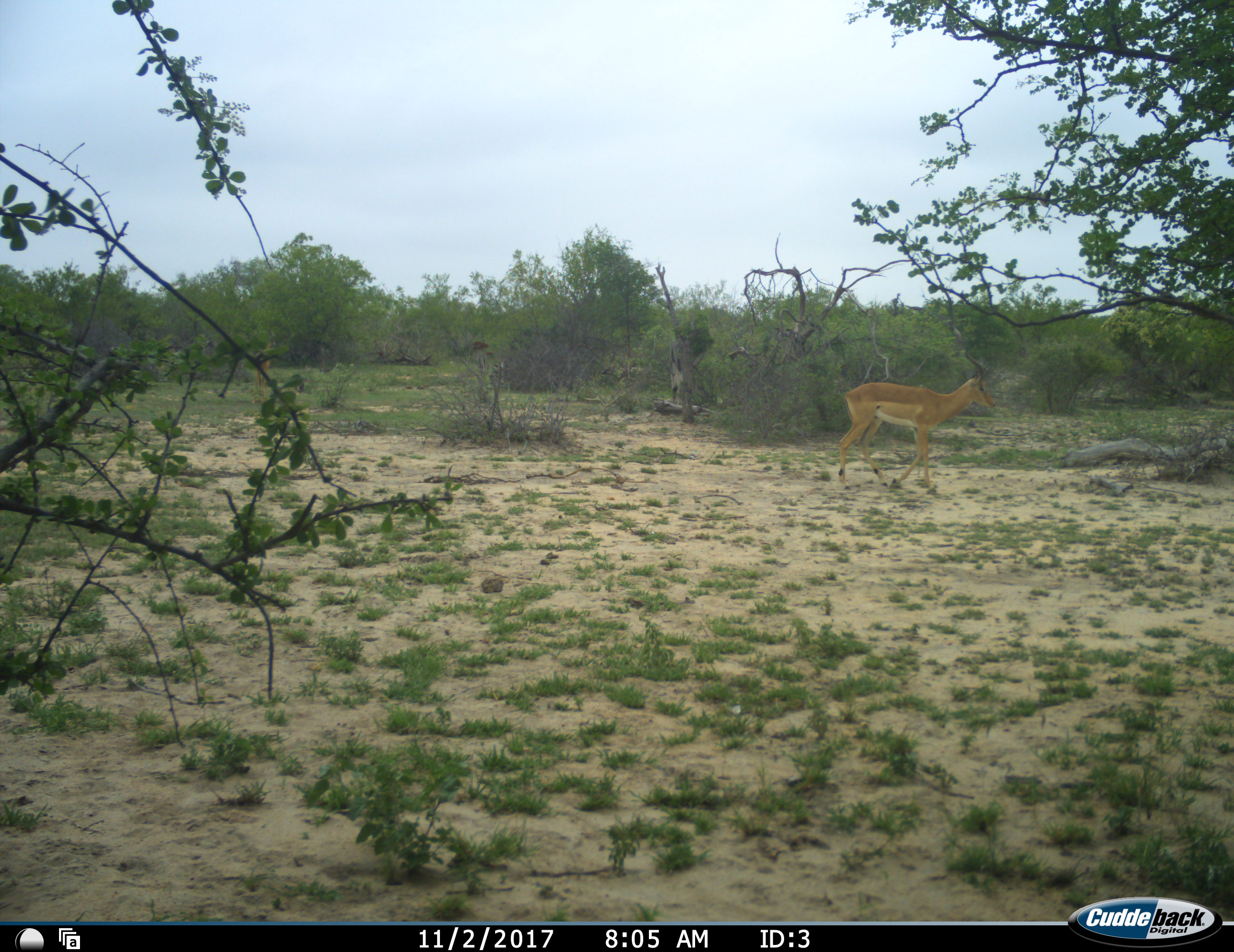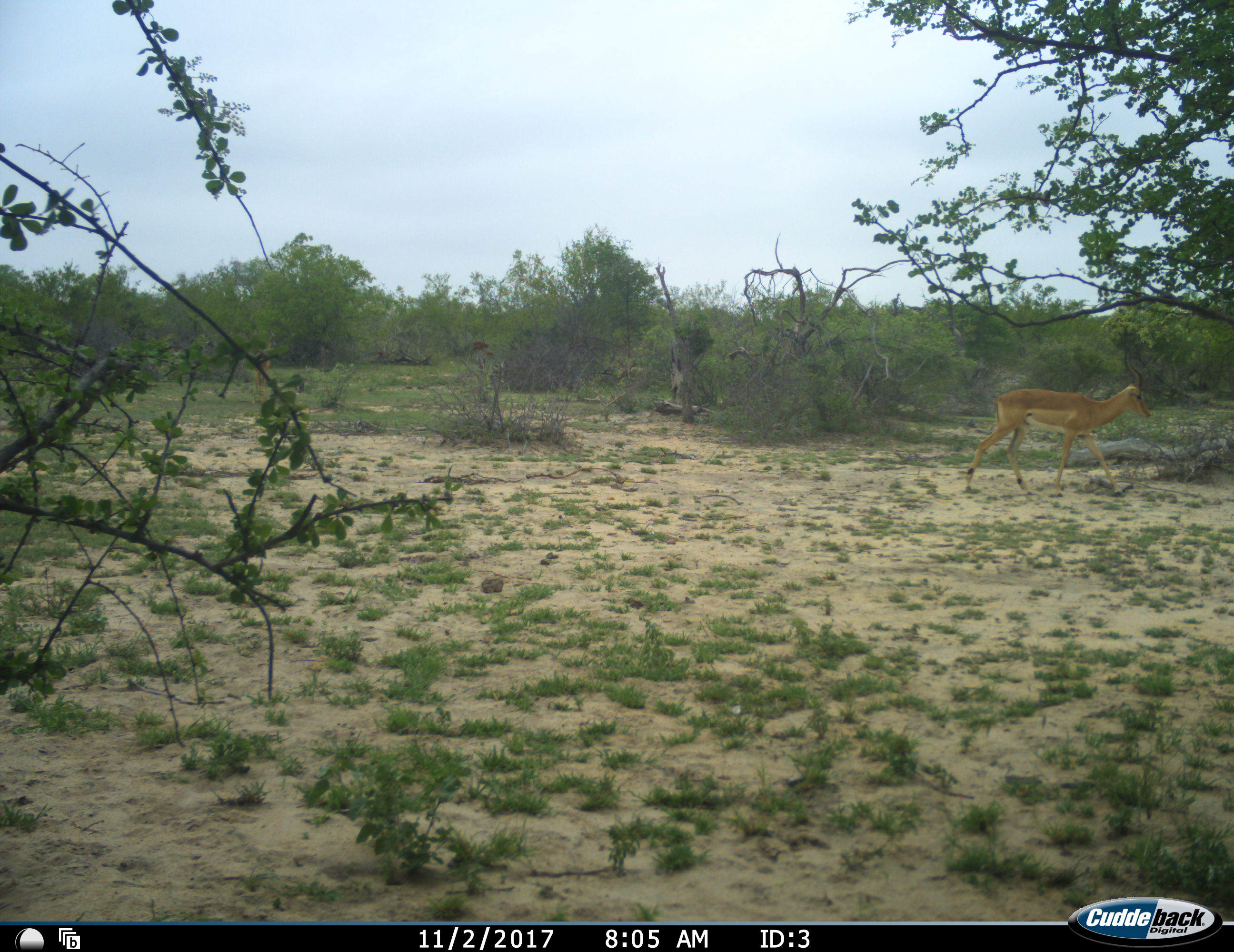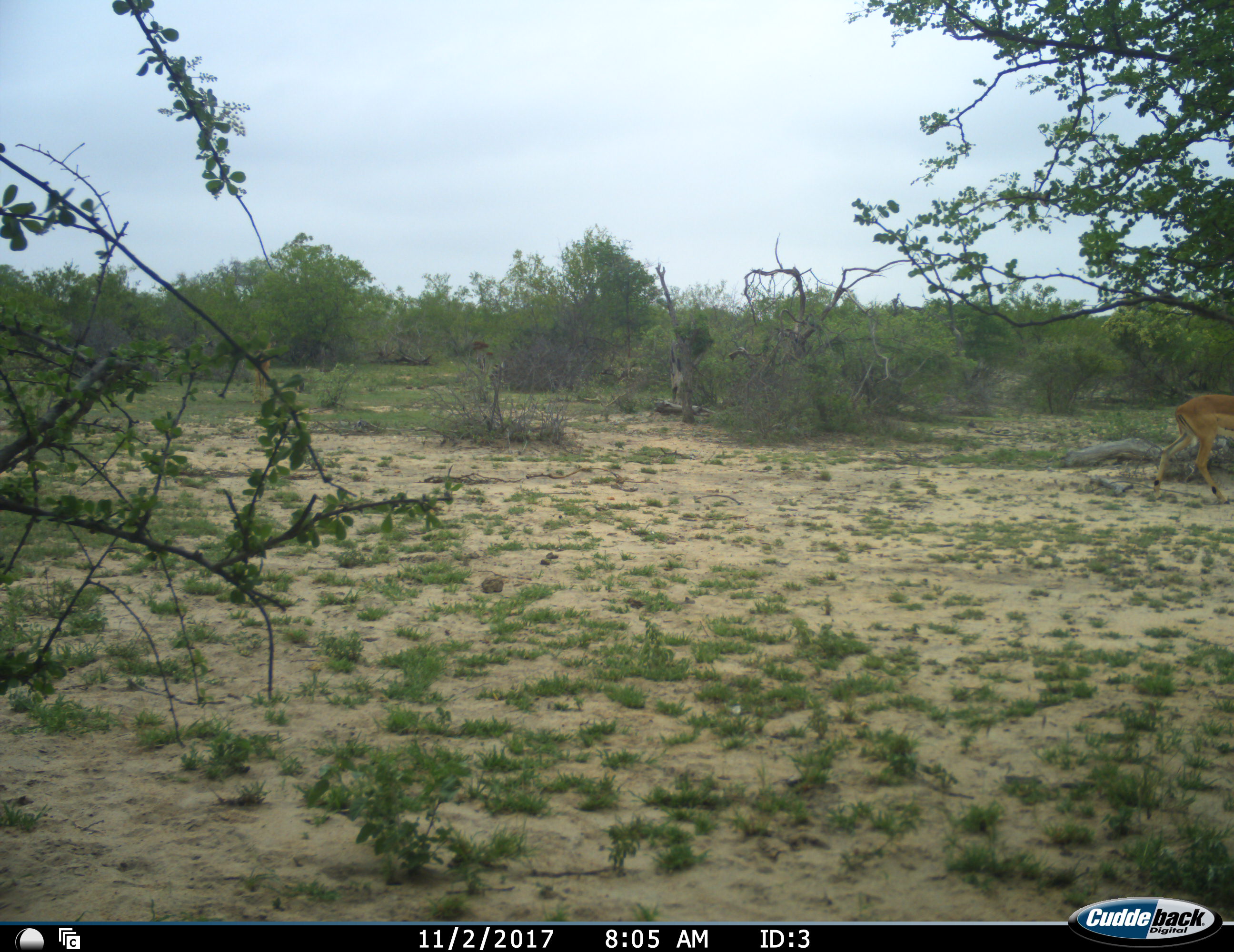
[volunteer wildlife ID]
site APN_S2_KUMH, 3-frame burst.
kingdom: Animalia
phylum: Chordata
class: Mammalia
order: Artiodactyla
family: Bovidae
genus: Aepyceros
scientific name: Aepyceros melampus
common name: impala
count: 1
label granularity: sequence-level